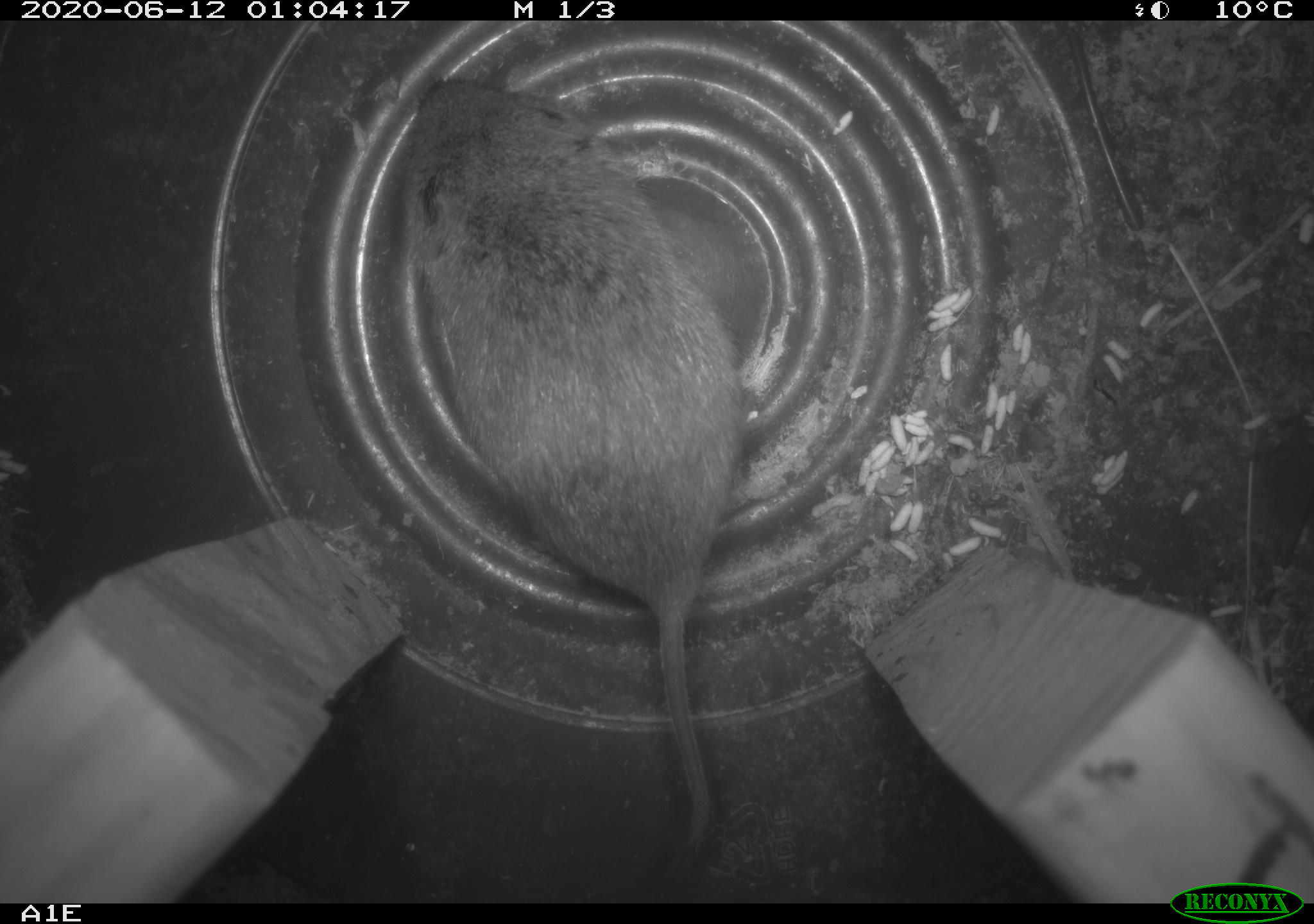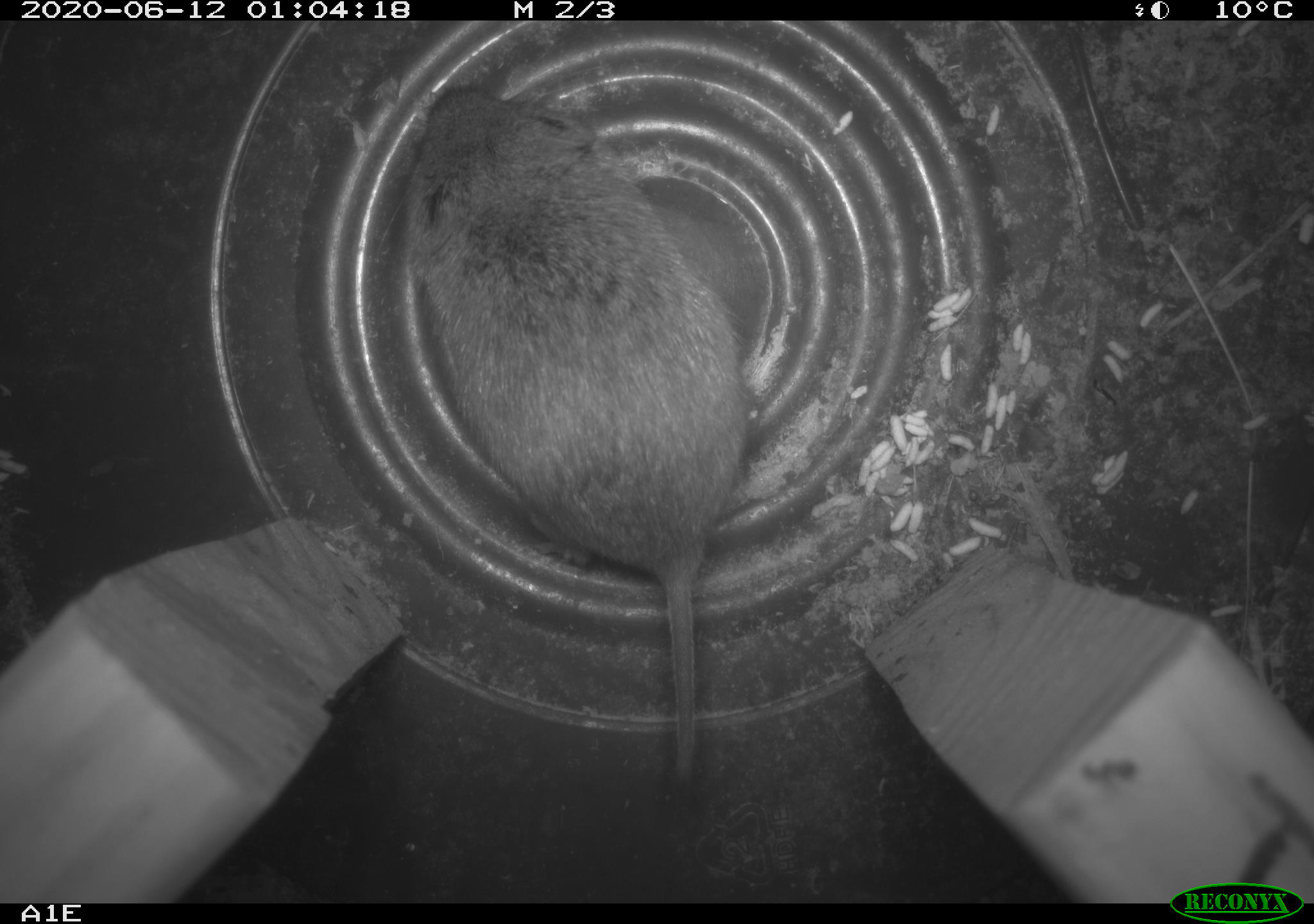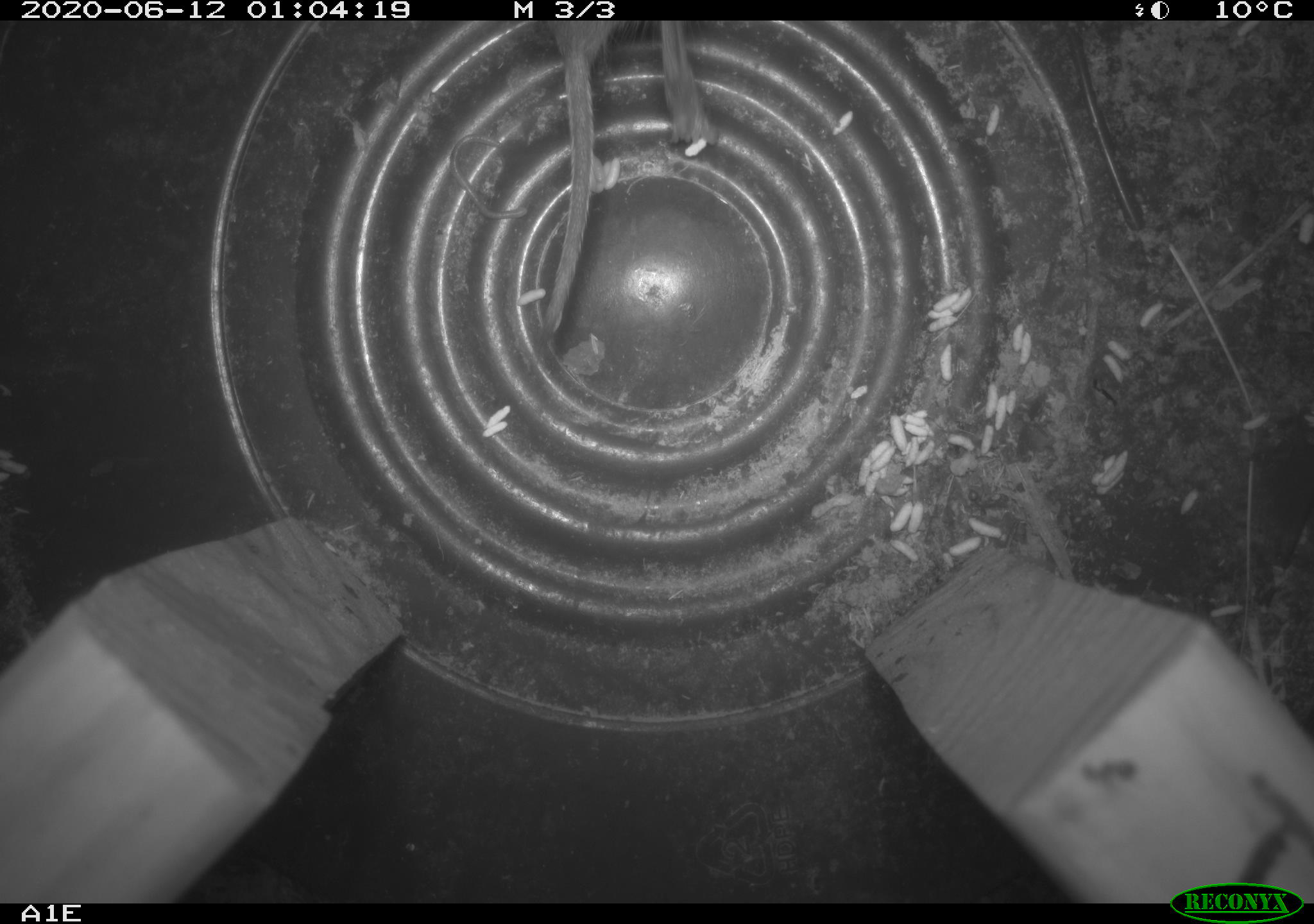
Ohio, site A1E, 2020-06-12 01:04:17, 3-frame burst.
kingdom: Animalia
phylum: Chordata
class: Mammalia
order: Rodentia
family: Cricetidae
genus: Microtus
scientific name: Microtus pennsylvanicus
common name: meadow vole